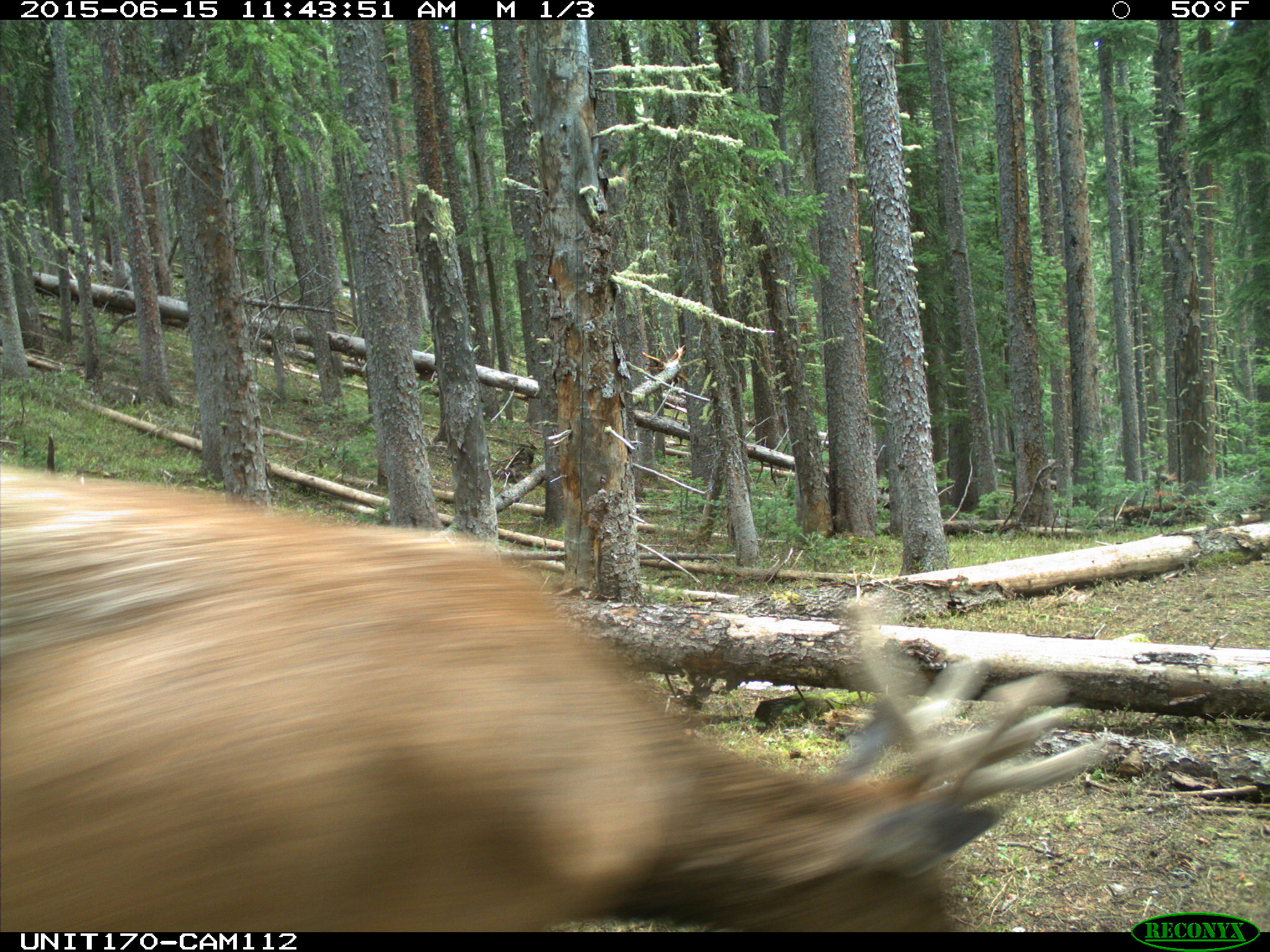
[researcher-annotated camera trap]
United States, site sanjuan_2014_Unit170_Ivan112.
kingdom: Animalia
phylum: Chordata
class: Mammalia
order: Artiodactyla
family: Cervidae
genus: Cervus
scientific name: Cervus elaphus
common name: red deer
Cervus elaphus (red deer).